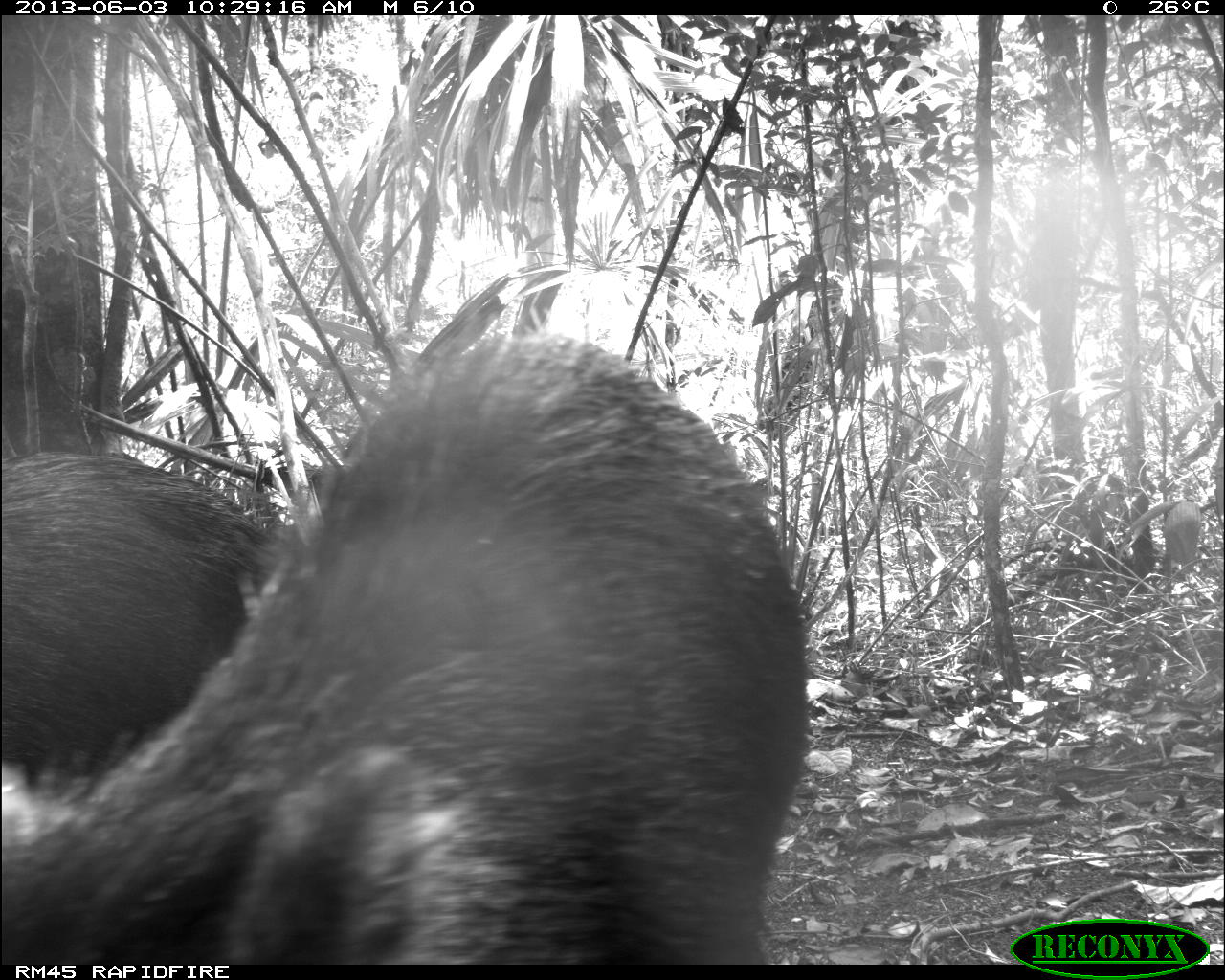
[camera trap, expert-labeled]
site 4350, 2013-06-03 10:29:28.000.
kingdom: Animalia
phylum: Chordata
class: Mammalia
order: Artiodactyla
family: Tayassuidae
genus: Tayassu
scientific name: Tayassu pecari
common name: white-lipped peccary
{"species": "Tayassu pecari (white-lipped peccary)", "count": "6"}